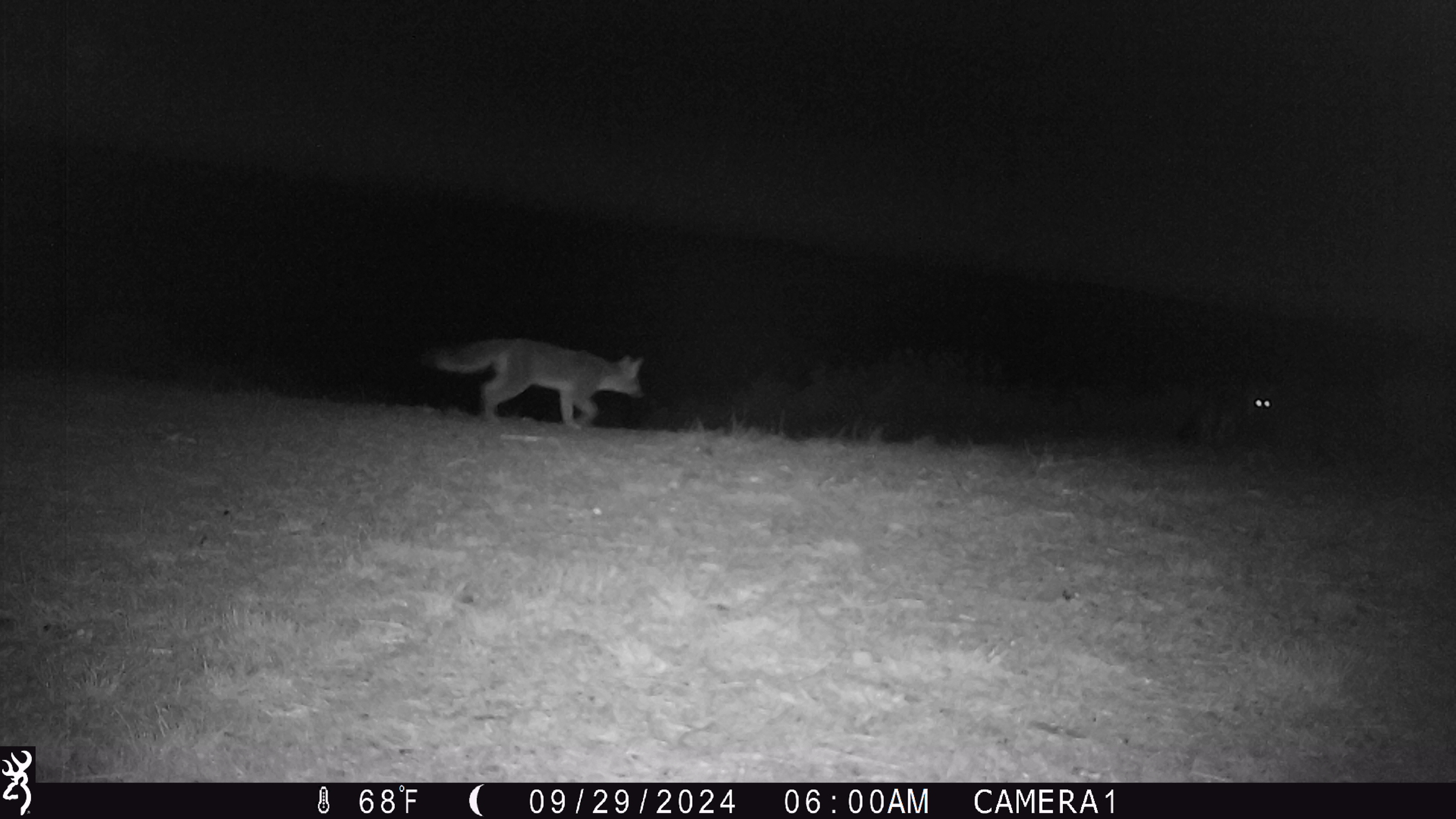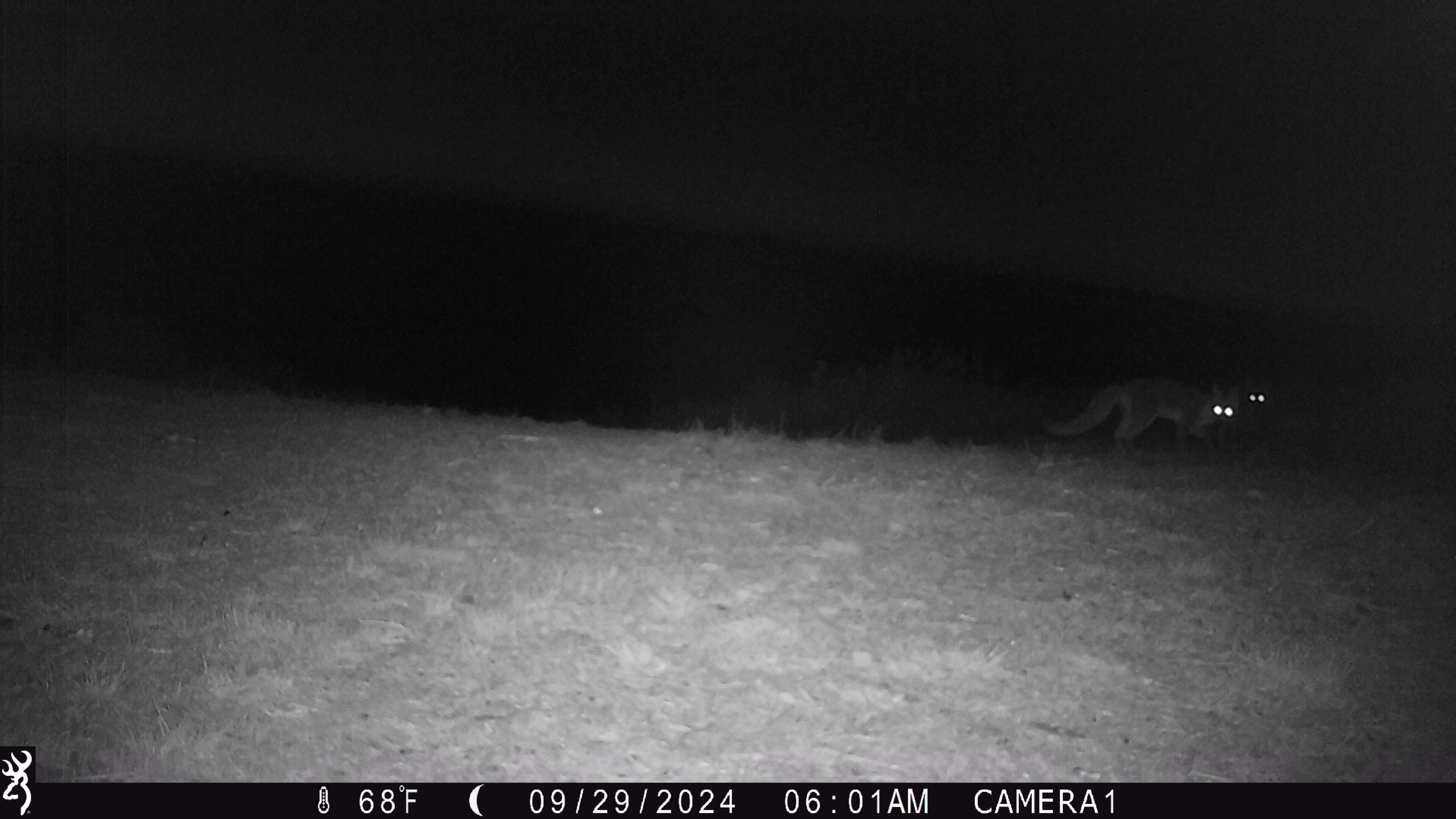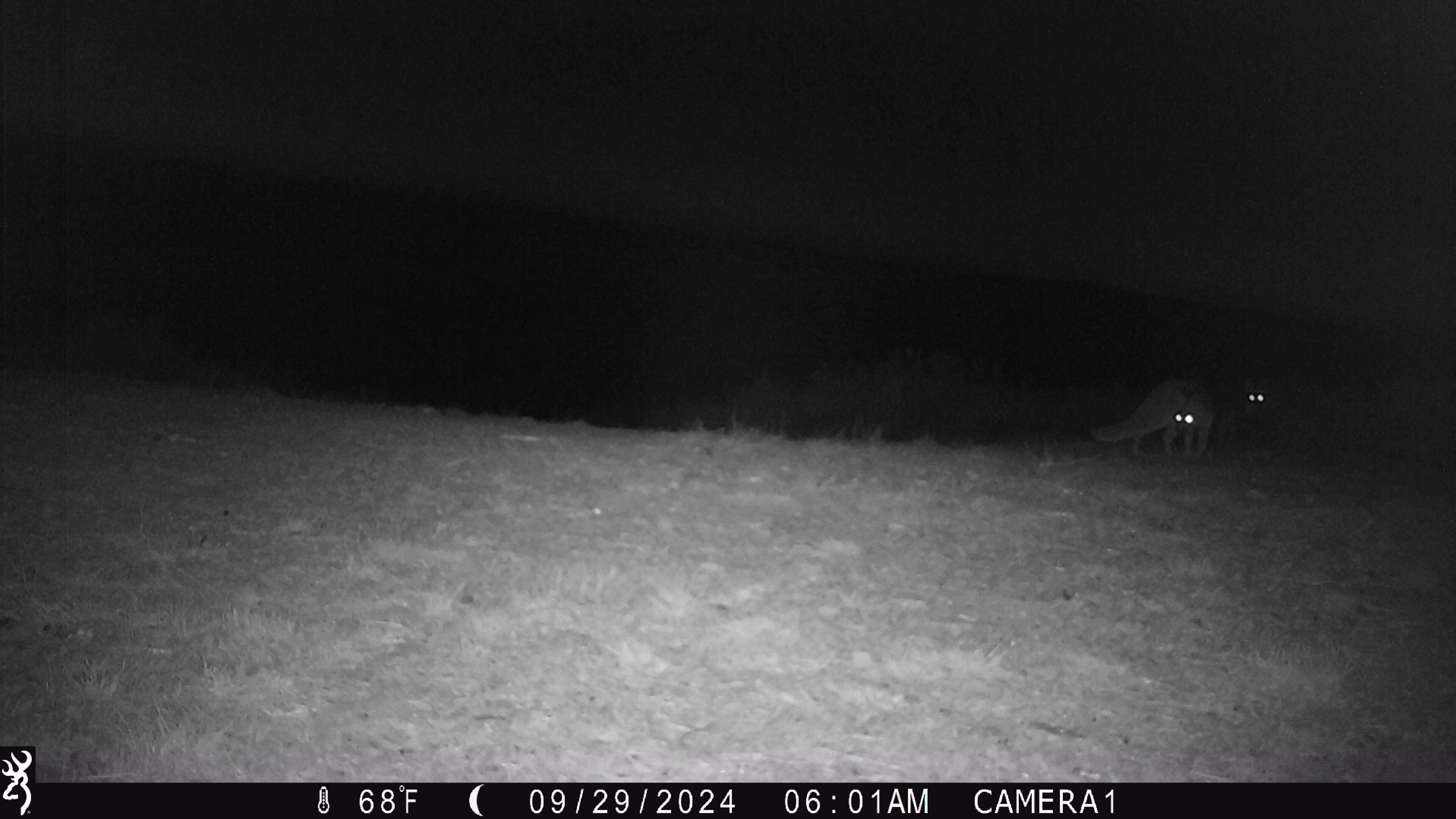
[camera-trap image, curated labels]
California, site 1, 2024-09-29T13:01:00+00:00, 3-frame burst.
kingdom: Animalia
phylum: Chordata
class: Mammalia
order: Carnivora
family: Canidae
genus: Urocyon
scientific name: Urocyon cinereoargenteus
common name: gray fox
Gray fox (Urocyon cinereoargenteus).